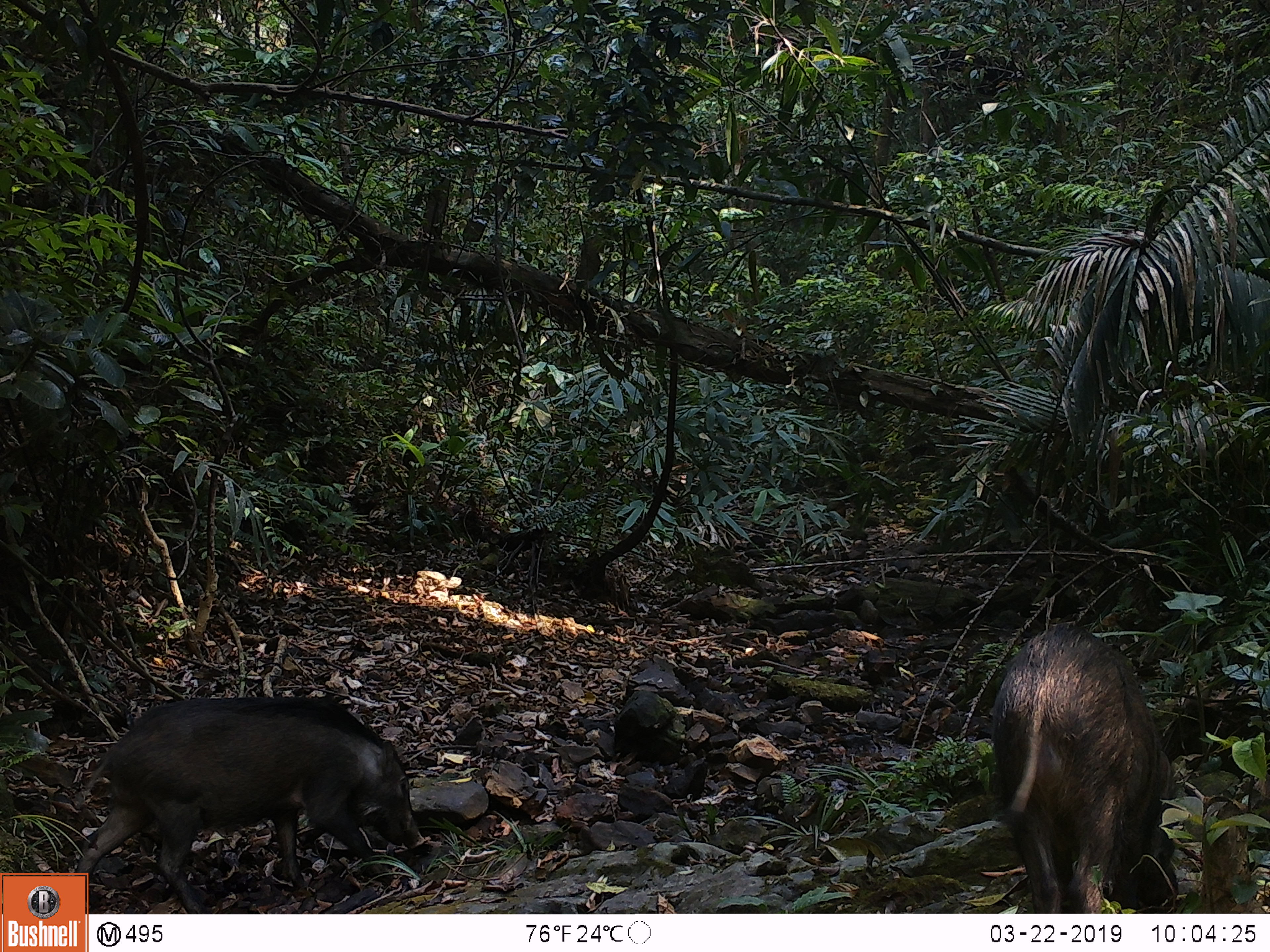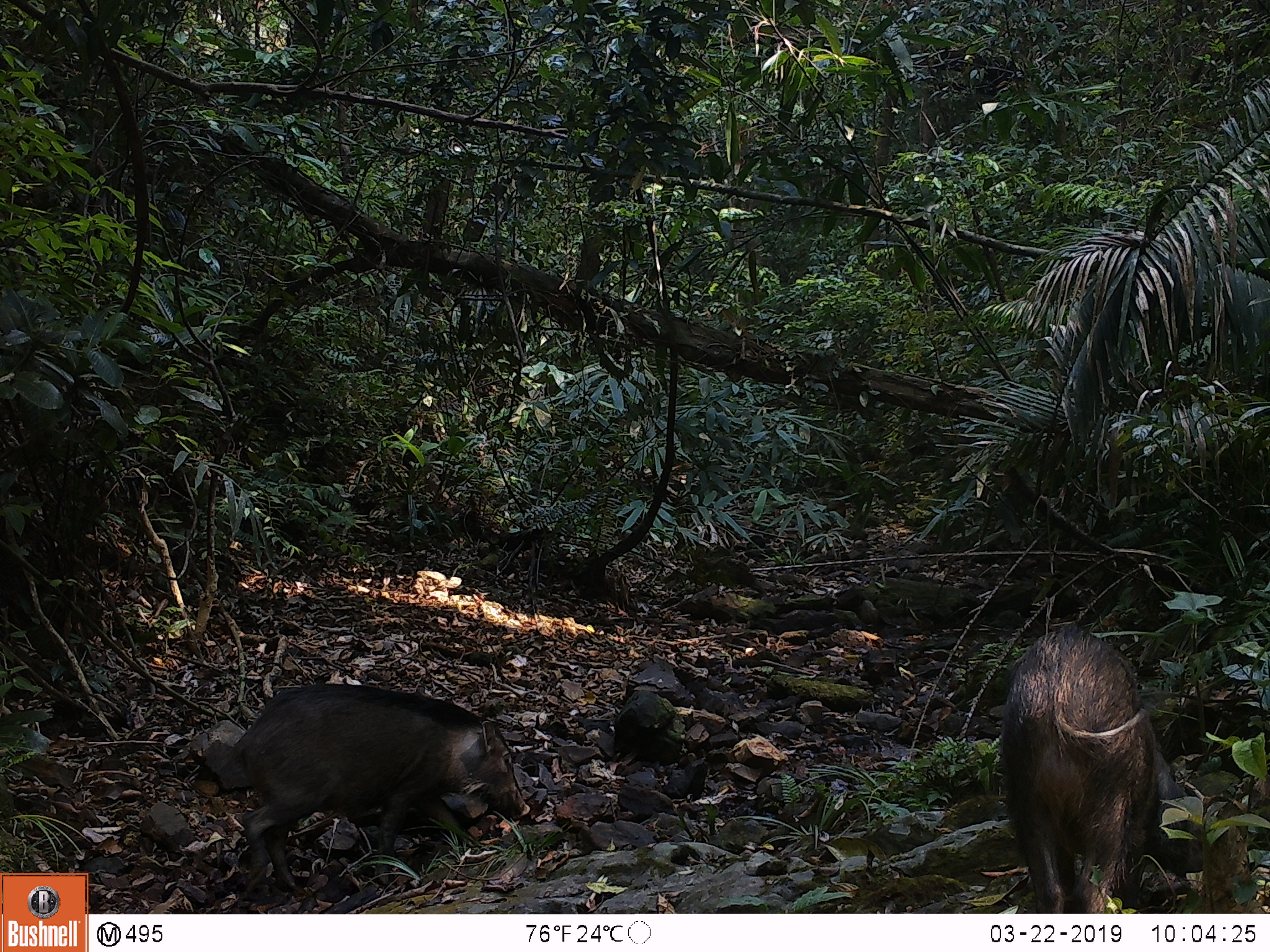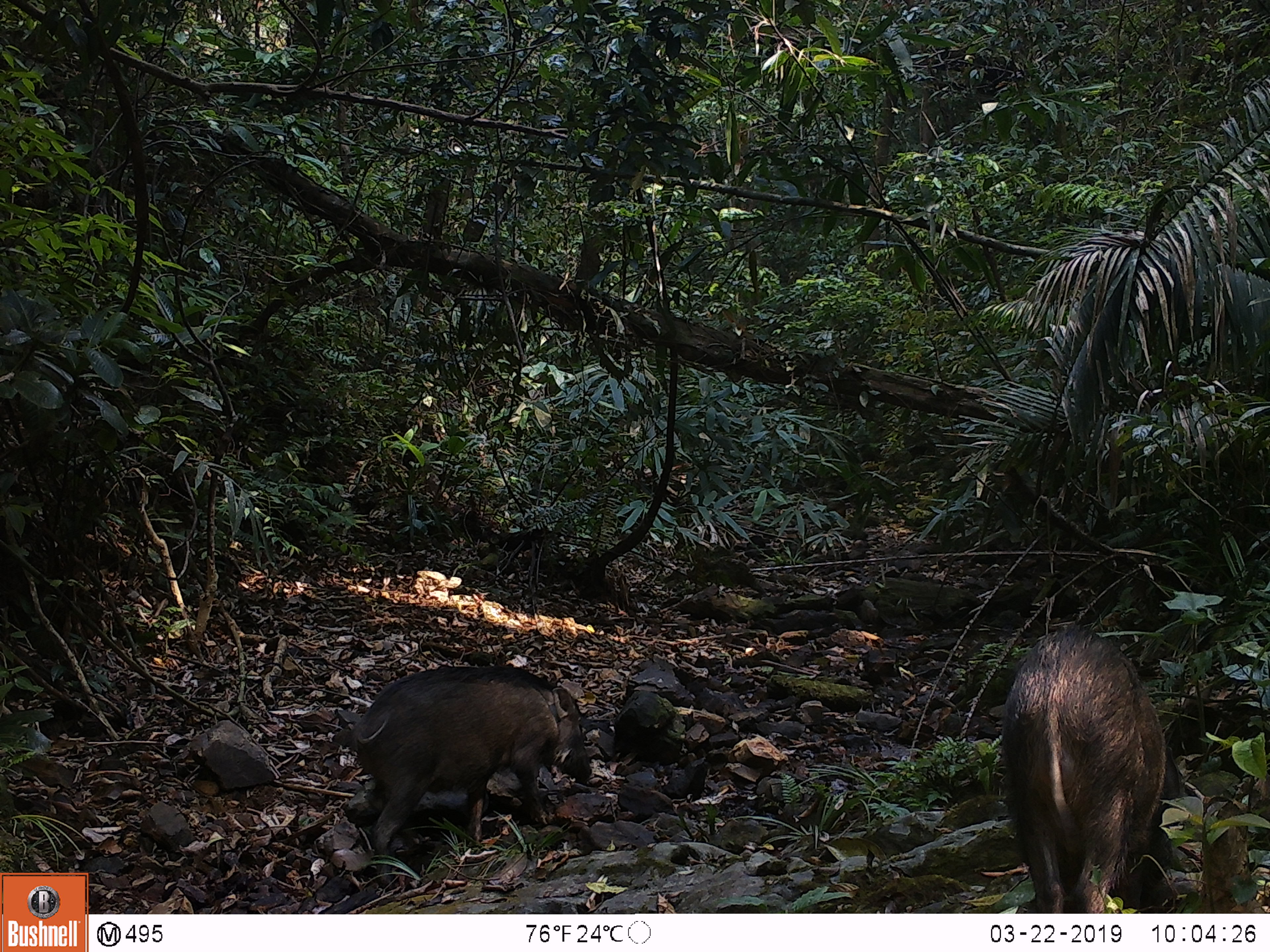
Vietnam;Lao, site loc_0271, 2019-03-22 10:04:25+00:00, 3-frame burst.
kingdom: Animalia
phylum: Chordata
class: Mammalia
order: Artiodactyla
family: Suidae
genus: Sus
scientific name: Sus scrofa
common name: eurasian wild pig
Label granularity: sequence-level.